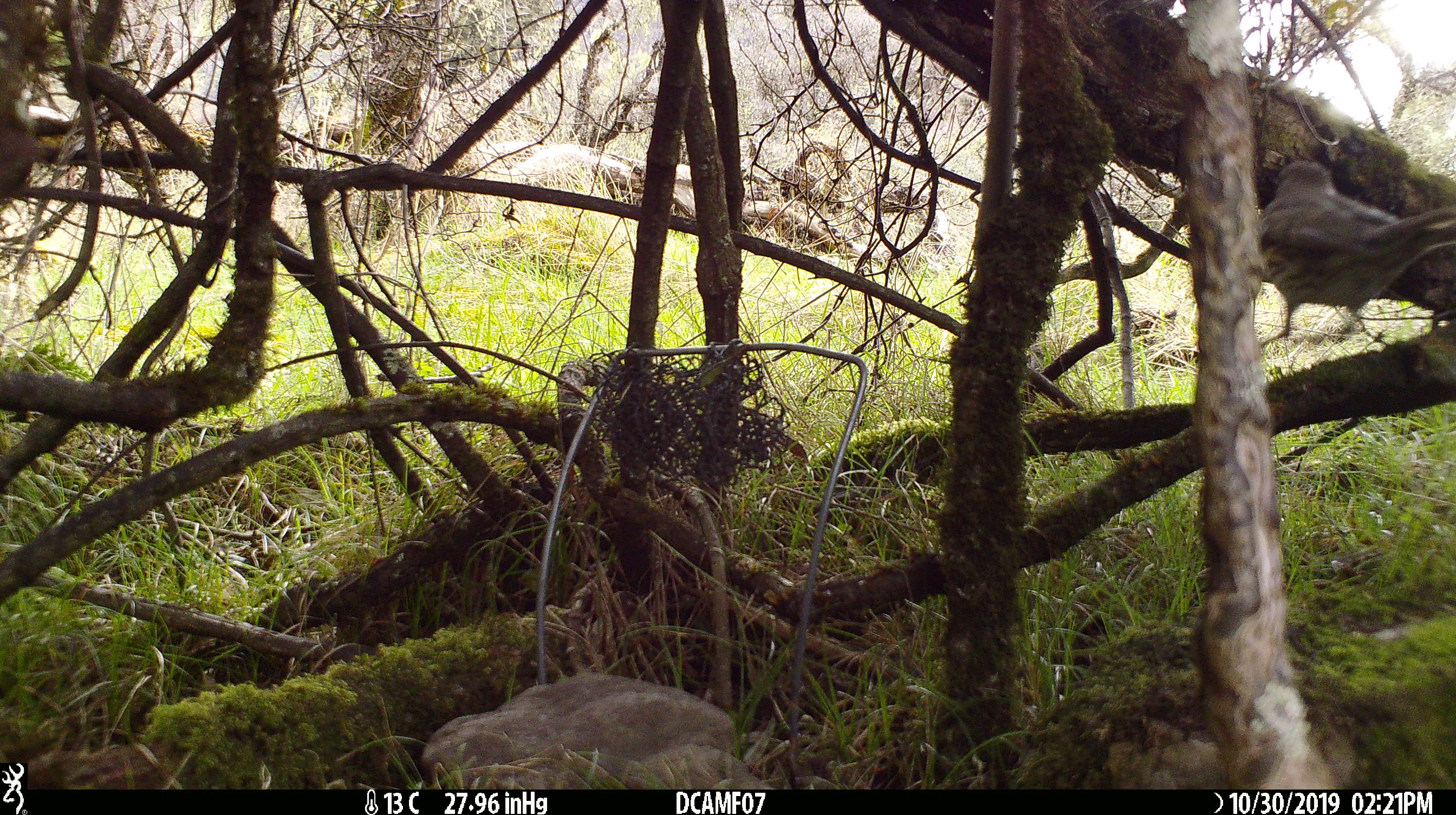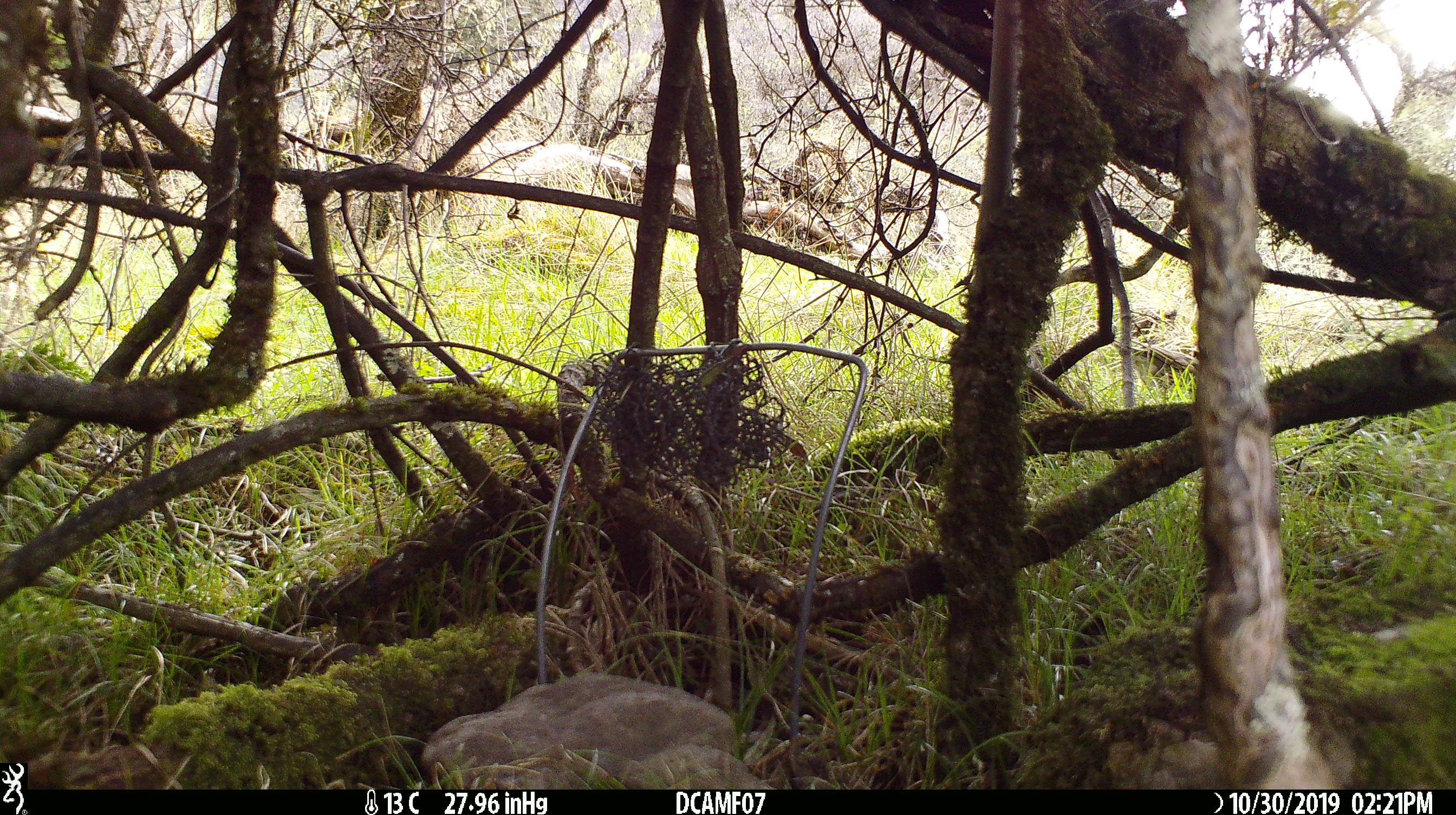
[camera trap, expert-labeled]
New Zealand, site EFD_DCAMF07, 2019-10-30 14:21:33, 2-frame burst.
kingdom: Animalia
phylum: Chordata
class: Aves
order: Passeriformes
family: Turdidae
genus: Turdus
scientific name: Turdus philomelos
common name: song thrush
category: thrush